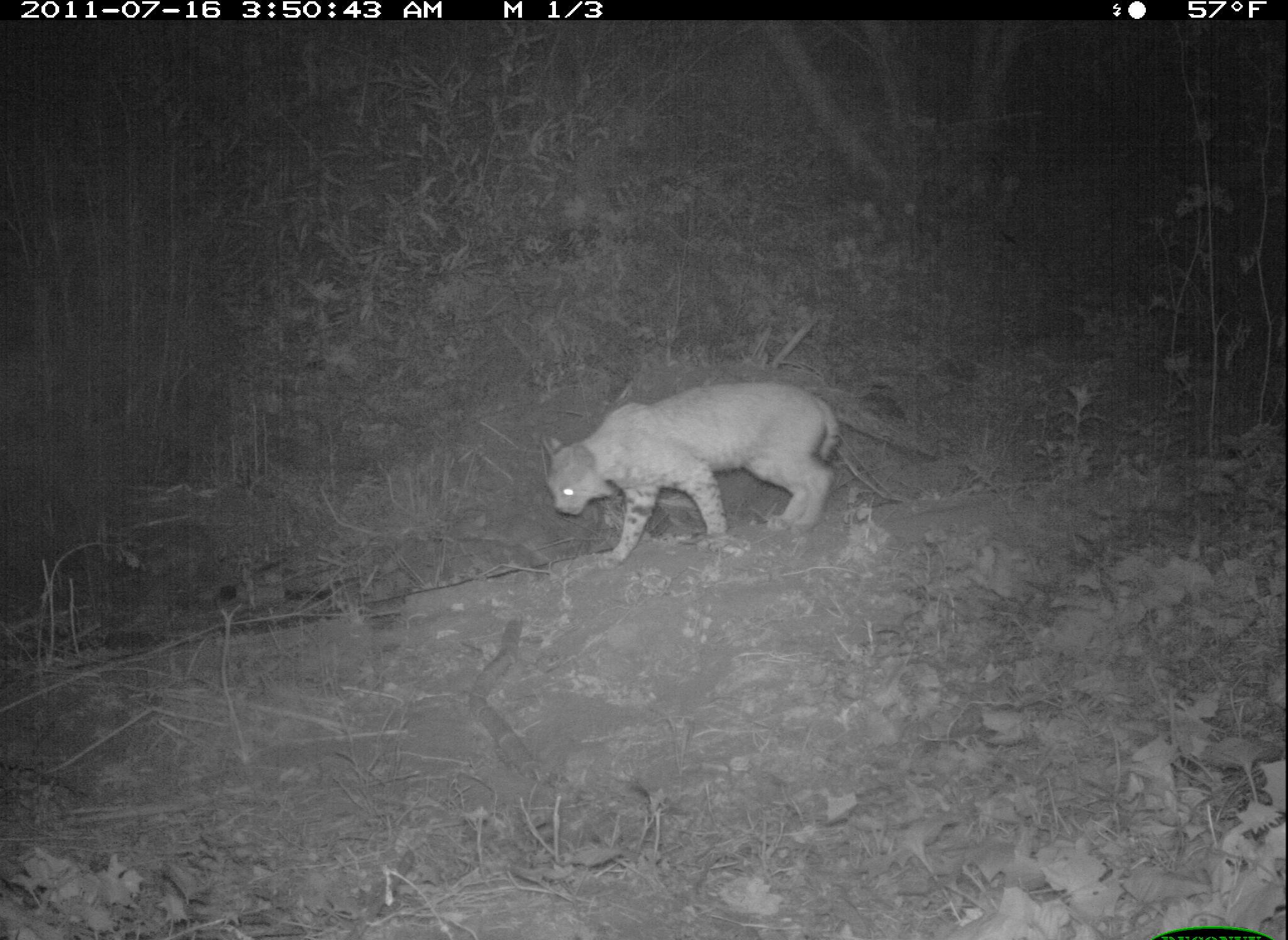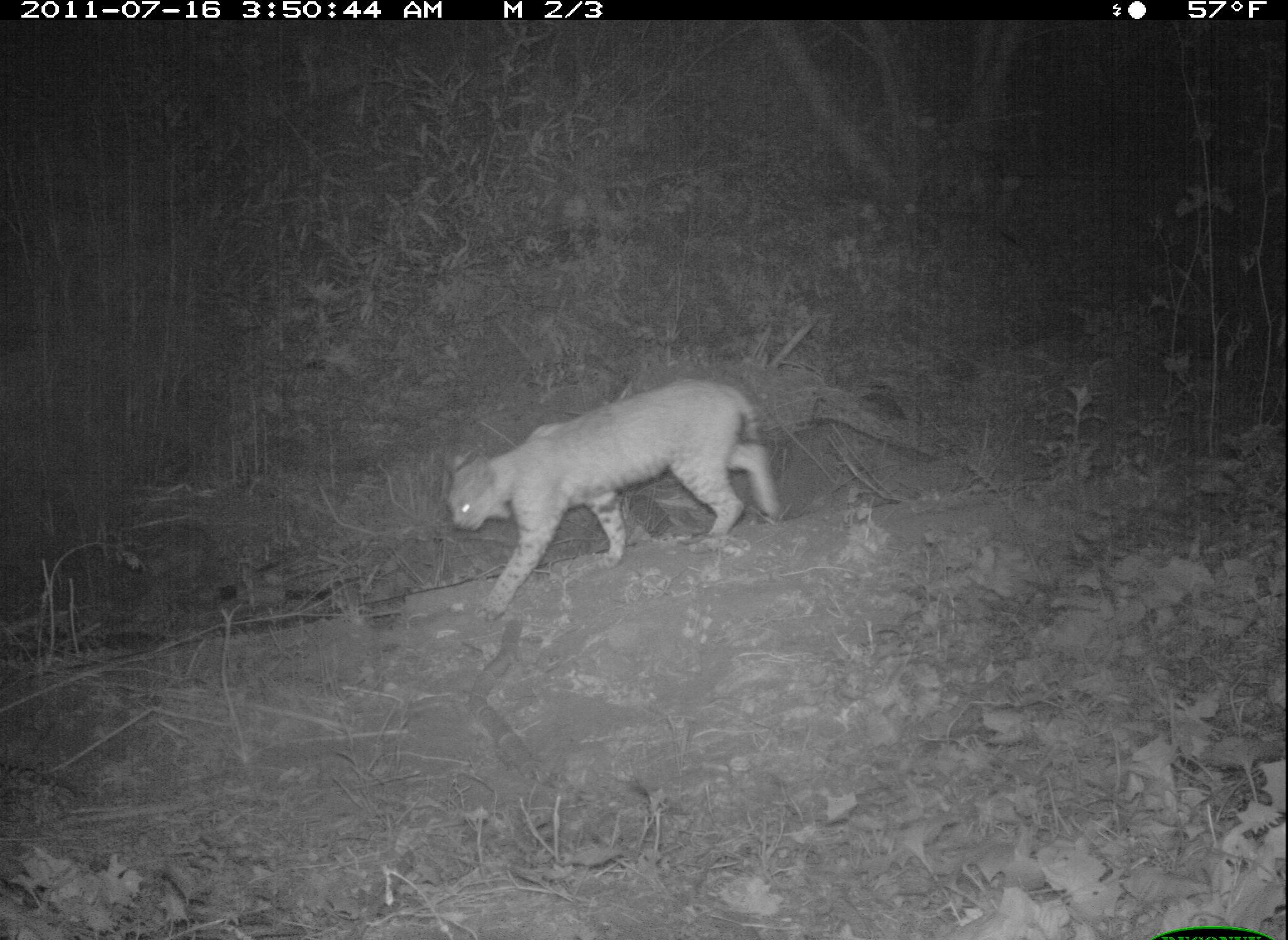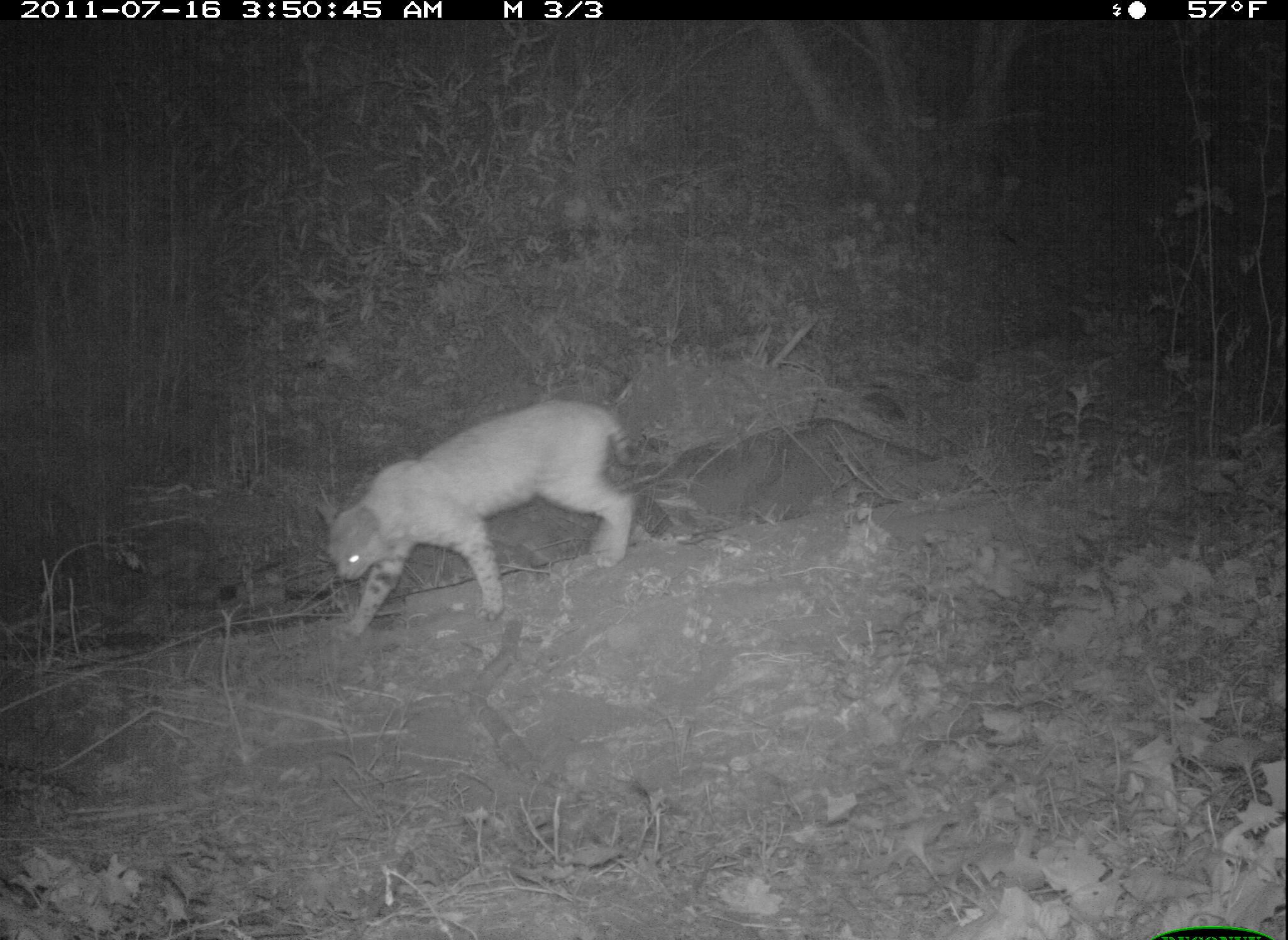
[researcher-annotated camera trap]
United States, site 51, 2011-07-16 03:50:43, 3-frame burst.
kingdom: Animalia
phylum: Chordata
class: Mammalia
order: Carnivora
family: Felidae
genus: Lynx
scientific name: Lynx rufus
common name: bobcat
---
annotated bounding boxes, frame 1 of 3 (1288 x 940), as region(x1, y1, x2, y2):
bobcat: region(535, 374, 847, 573)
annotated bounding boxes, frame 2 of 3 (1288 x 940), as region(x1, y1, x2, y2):
bobcat: region(433, 366, 790, 631)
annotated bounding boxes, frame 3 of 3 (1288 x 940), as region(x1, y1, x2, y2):
bobcat: region(303, 391, 652, 644)